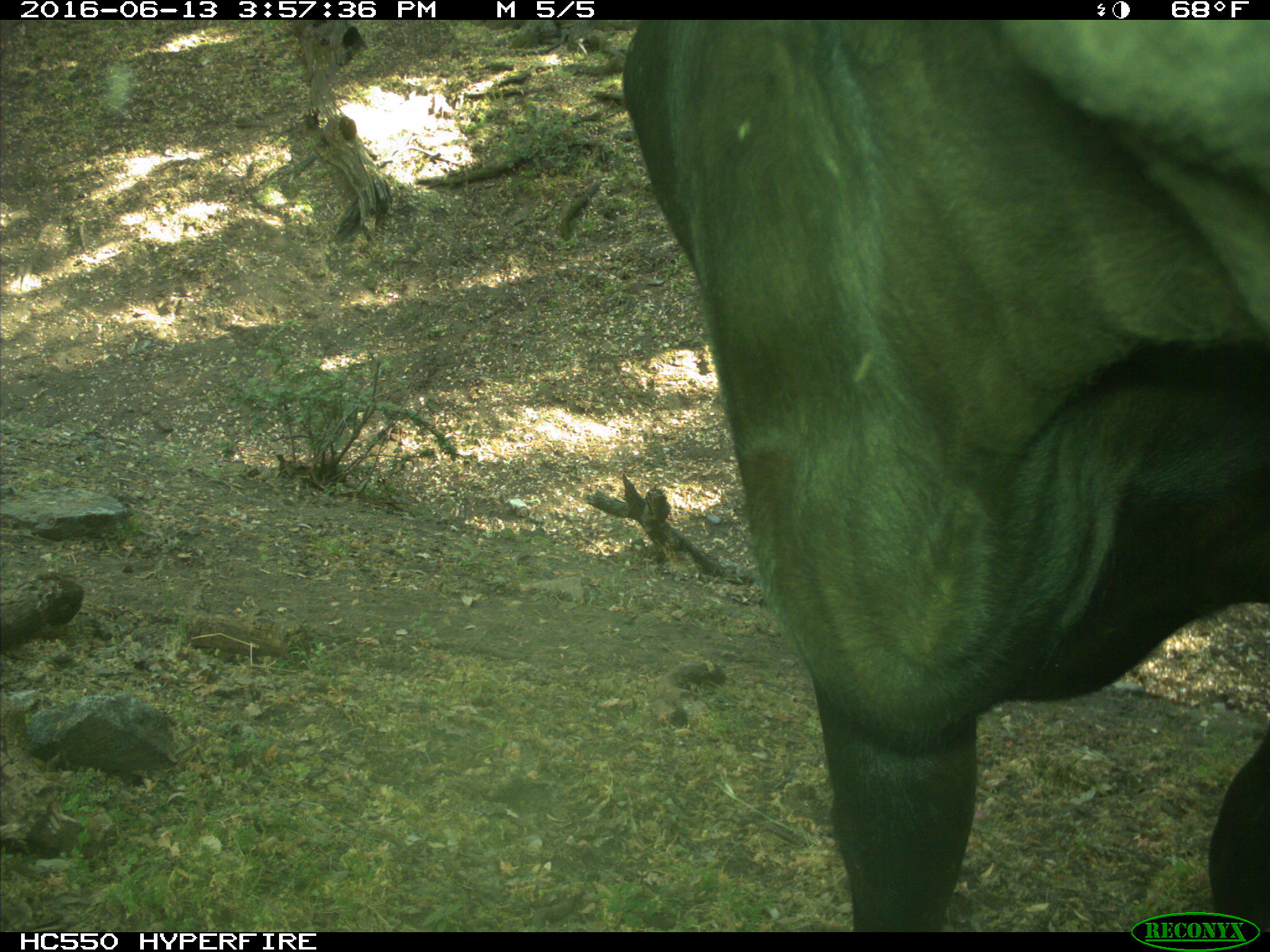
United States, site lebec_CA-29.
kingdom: Animalia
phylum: Chordata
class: Mammalia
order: Artiodactyla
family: Bovidae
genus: Bos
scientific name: Bos taurus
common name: domestic cow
Bos taurus (domestic cow).